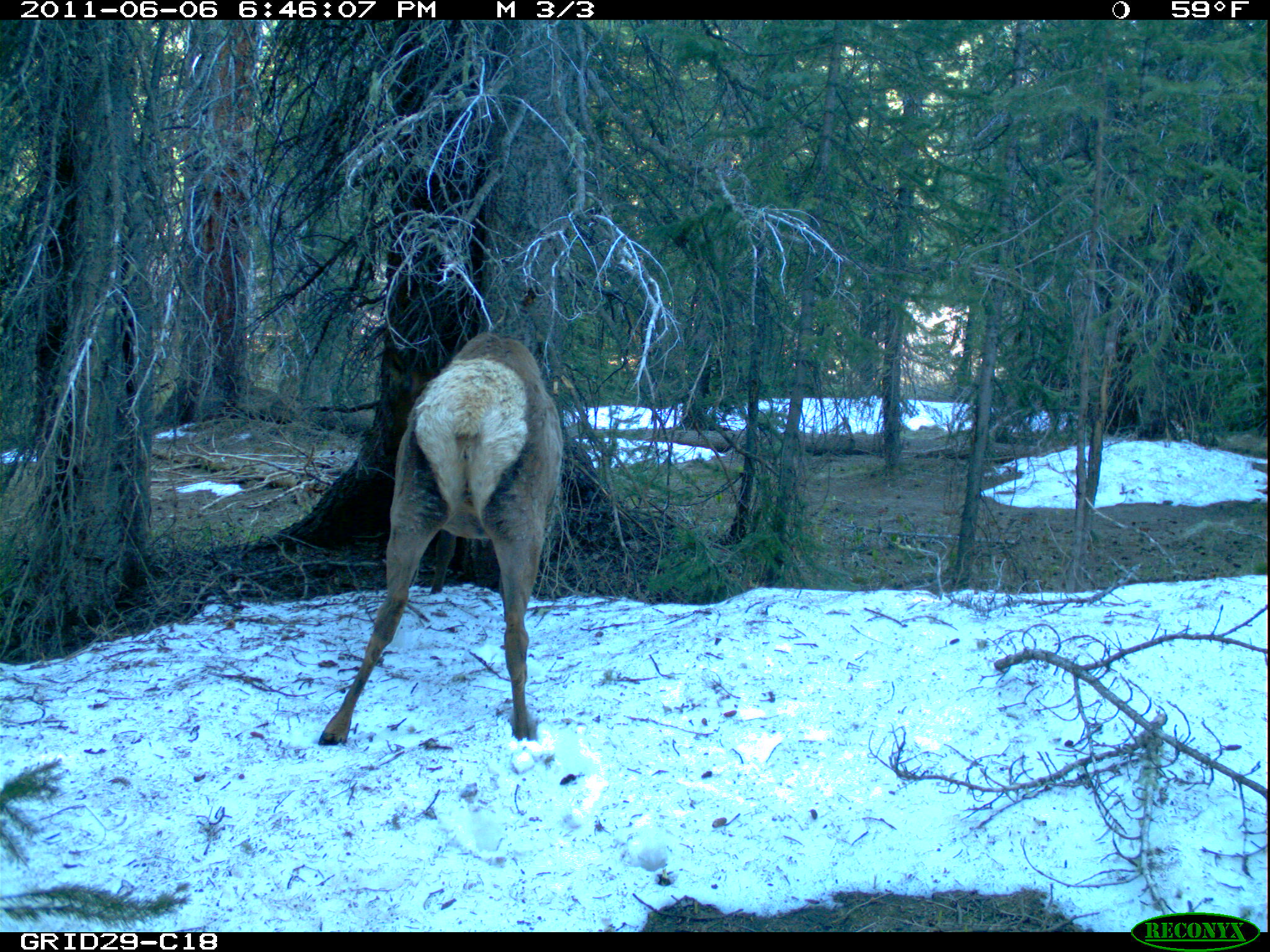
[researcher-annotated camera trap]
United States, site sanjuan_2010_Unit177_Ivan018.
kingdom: Animalia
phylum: Chordata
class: Mammalia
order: Artiodactyla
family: Cervidae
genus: Cervus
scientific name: Cervus elaphus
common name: red deer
Cervus elaphus (red deer).